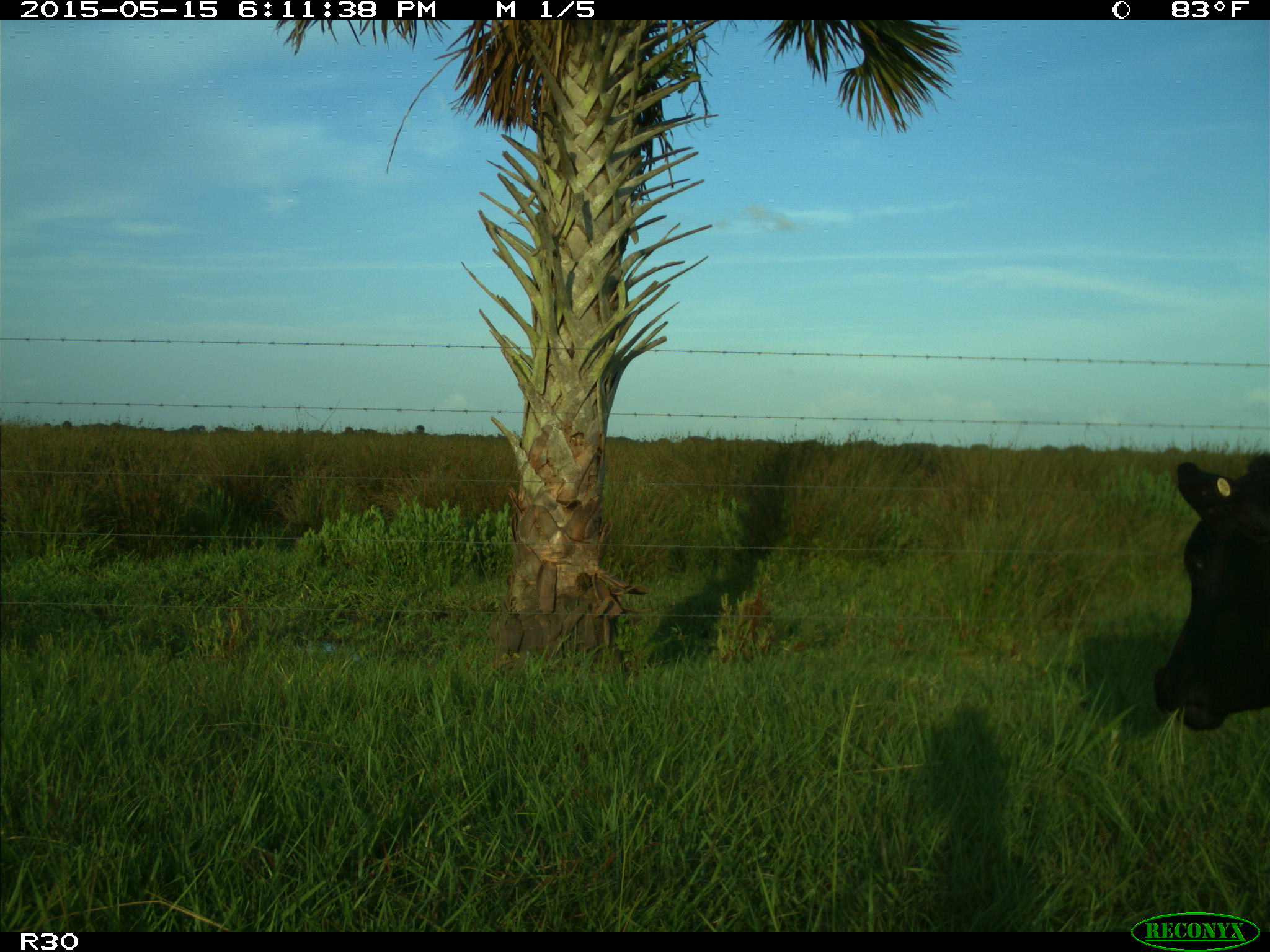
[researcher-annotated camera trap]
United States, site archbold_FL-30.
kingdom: Animalia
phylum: Chordata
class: Mammalia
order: Artiodactyla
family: Bovidae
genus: Bos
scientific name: Bos taurus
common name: domestic cow